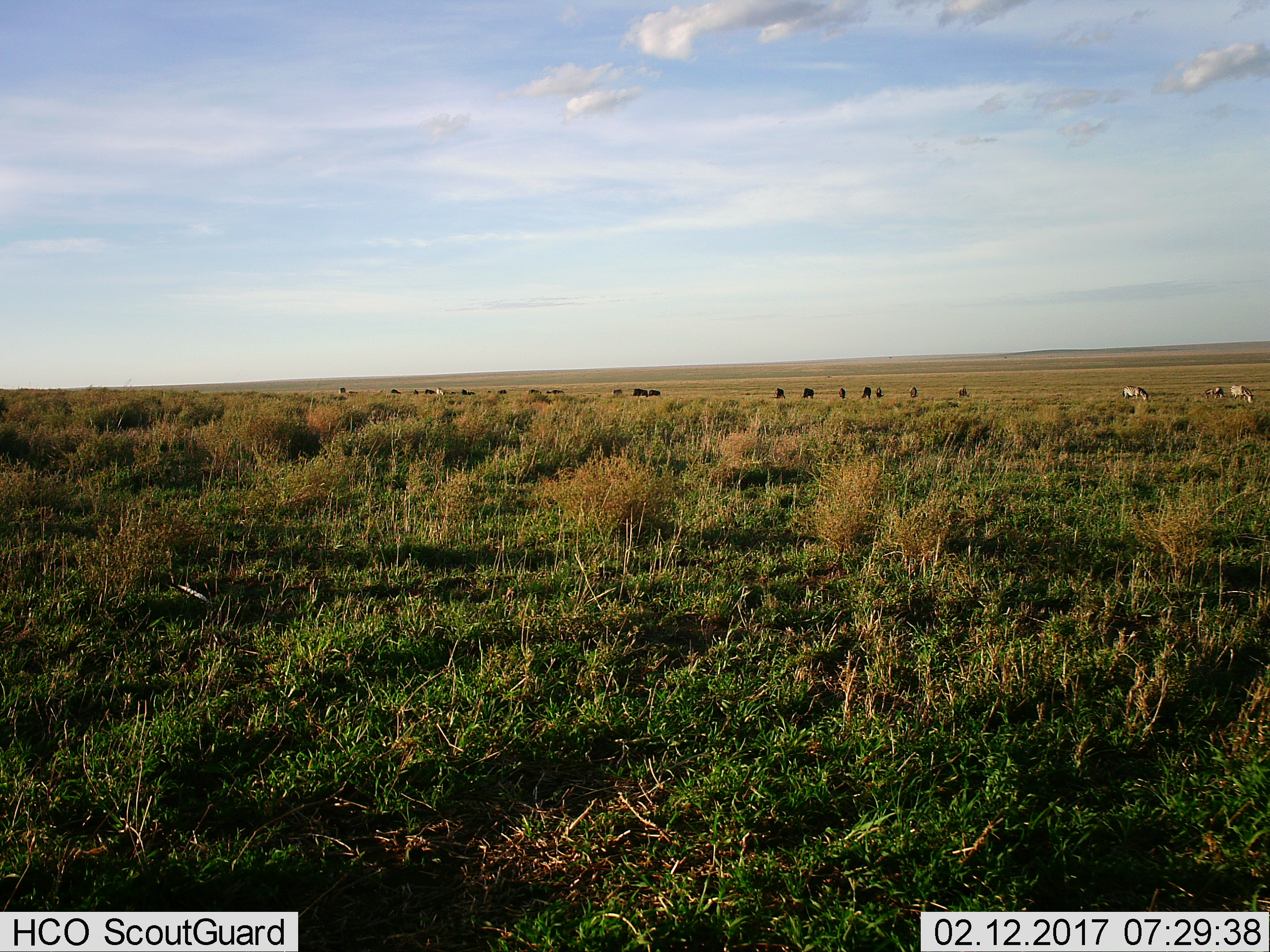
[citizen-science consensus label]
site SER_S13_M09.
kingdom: Animalia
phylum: Chordata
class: Mammalia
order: Artiodactyla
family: Bovidae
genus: Connochaetes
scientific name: Connochaetes taurinus taurinus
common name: blue wildebeest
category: wildebeestblue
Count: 11-50.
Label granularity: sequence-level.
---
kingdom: Animalia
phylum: Chordata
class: Mammalia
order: Perissodactyla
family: Equidae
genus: Equus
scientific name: Equus quagga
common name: plains zebra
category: zebraplains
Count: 5.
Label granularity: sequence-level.